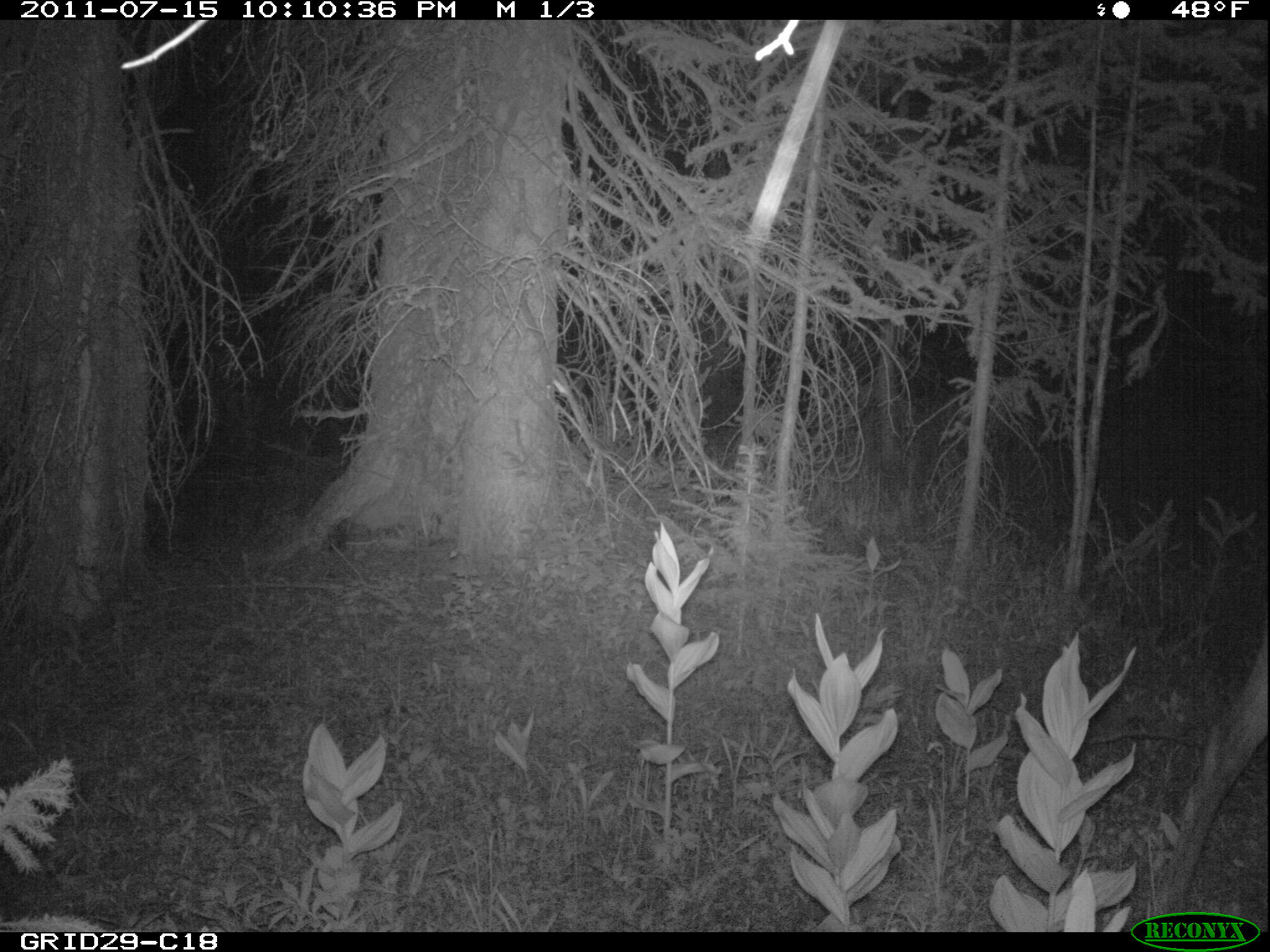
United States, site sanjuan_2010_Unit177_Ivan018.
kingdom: Animalia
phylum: Chordata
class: Mammalia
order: Artiodactyla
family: Cervidae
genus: Cervus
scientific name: Cervus elaphus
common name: red deer